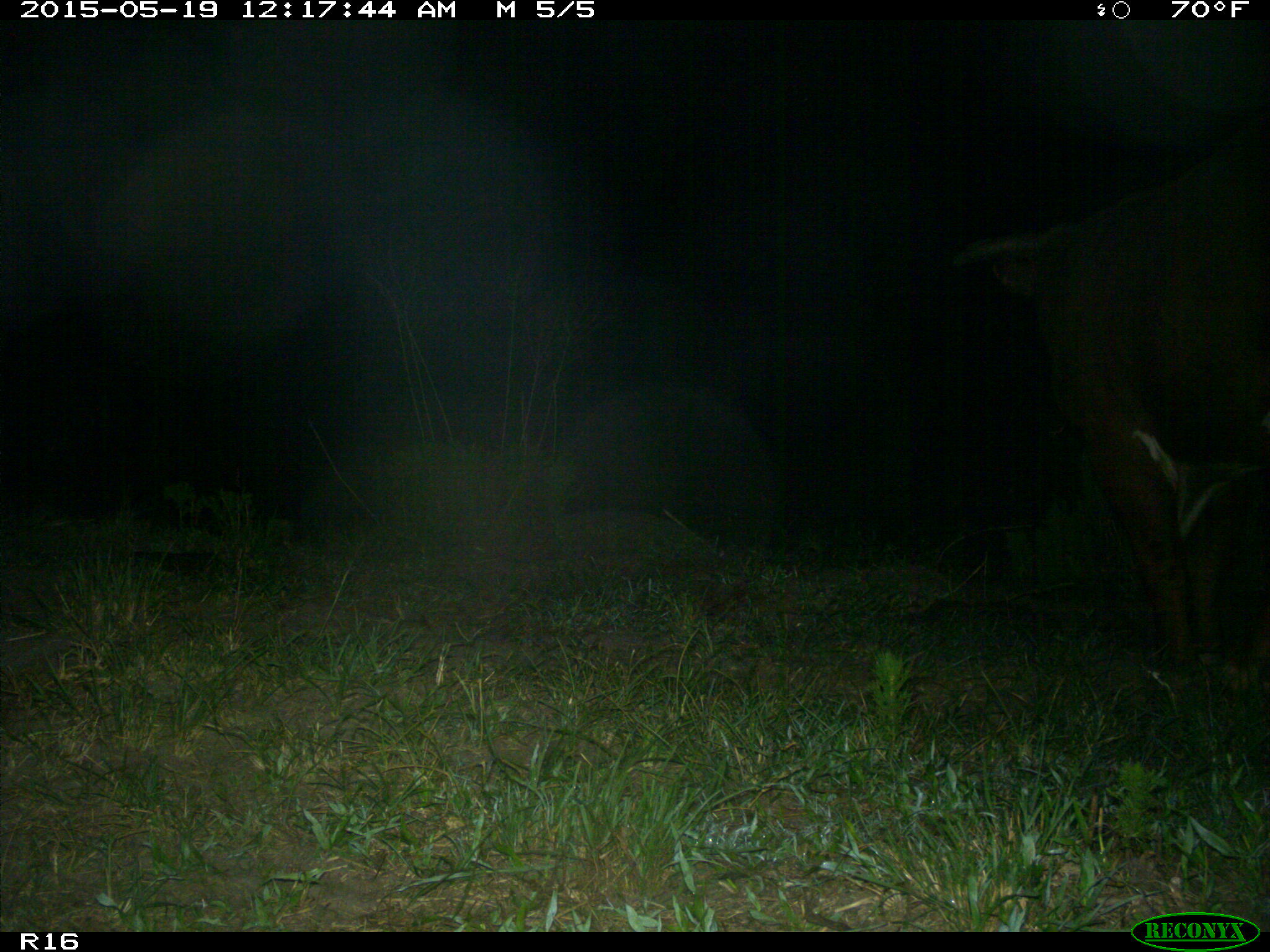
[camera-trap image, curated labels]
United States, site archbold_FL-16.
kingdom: Animalia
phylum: Chordata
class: Mammalia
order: Artiodactyla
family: Bovidae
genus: Bos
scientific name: Bos taurus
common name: domestic cow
Bos taurus (domestic cow).